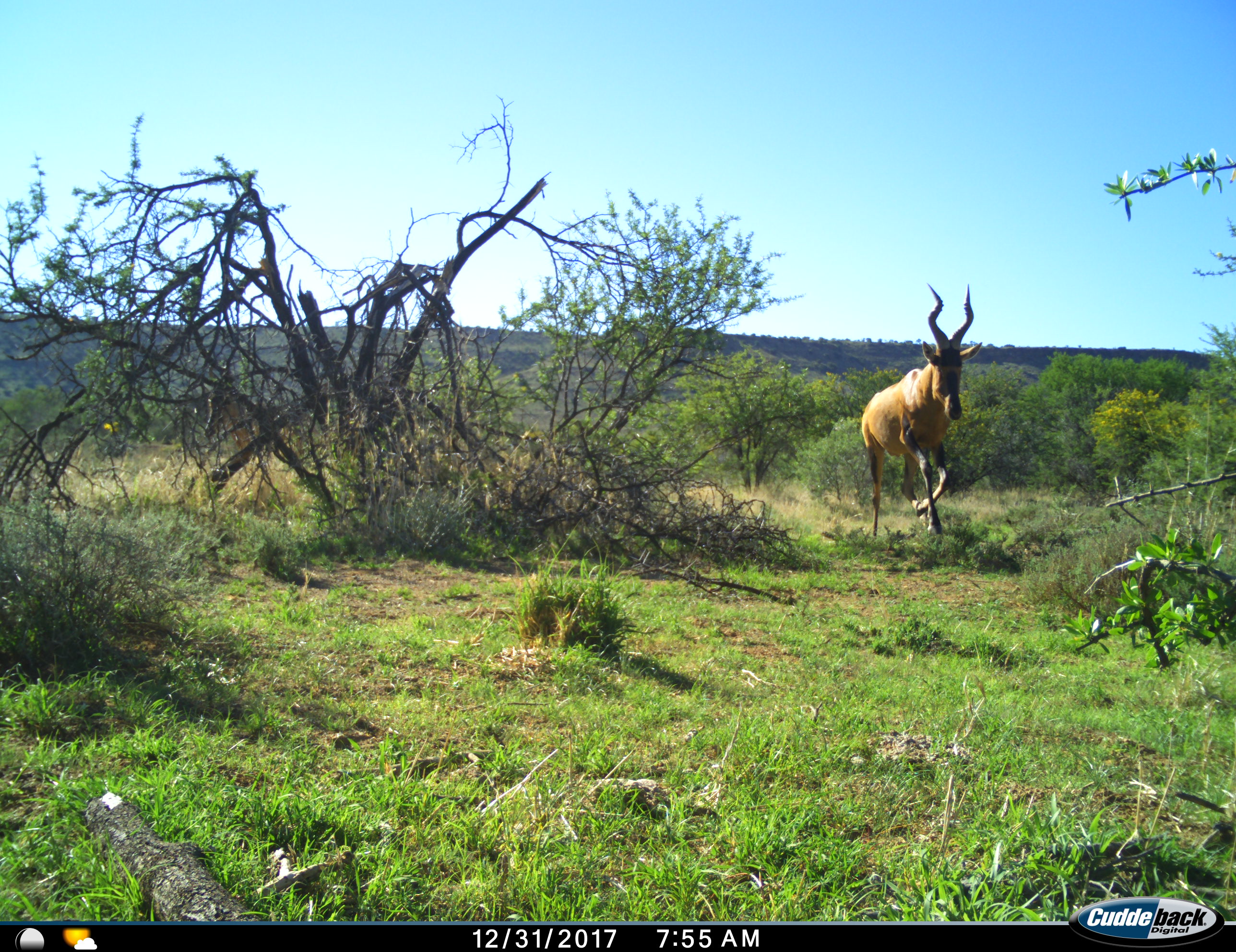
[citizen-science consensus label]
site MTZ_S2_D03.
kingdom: Animalia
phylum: Chordata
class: Mammalia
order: Artiodactyla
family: Bovidae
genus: Alcelaphus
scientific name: Alcelaphus buselaphus caama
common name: red hartebeest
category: hartebeestred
Hartebeestred (red hartebeest) (Alcelaphus buselaphus caama), count 1. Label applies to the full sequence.